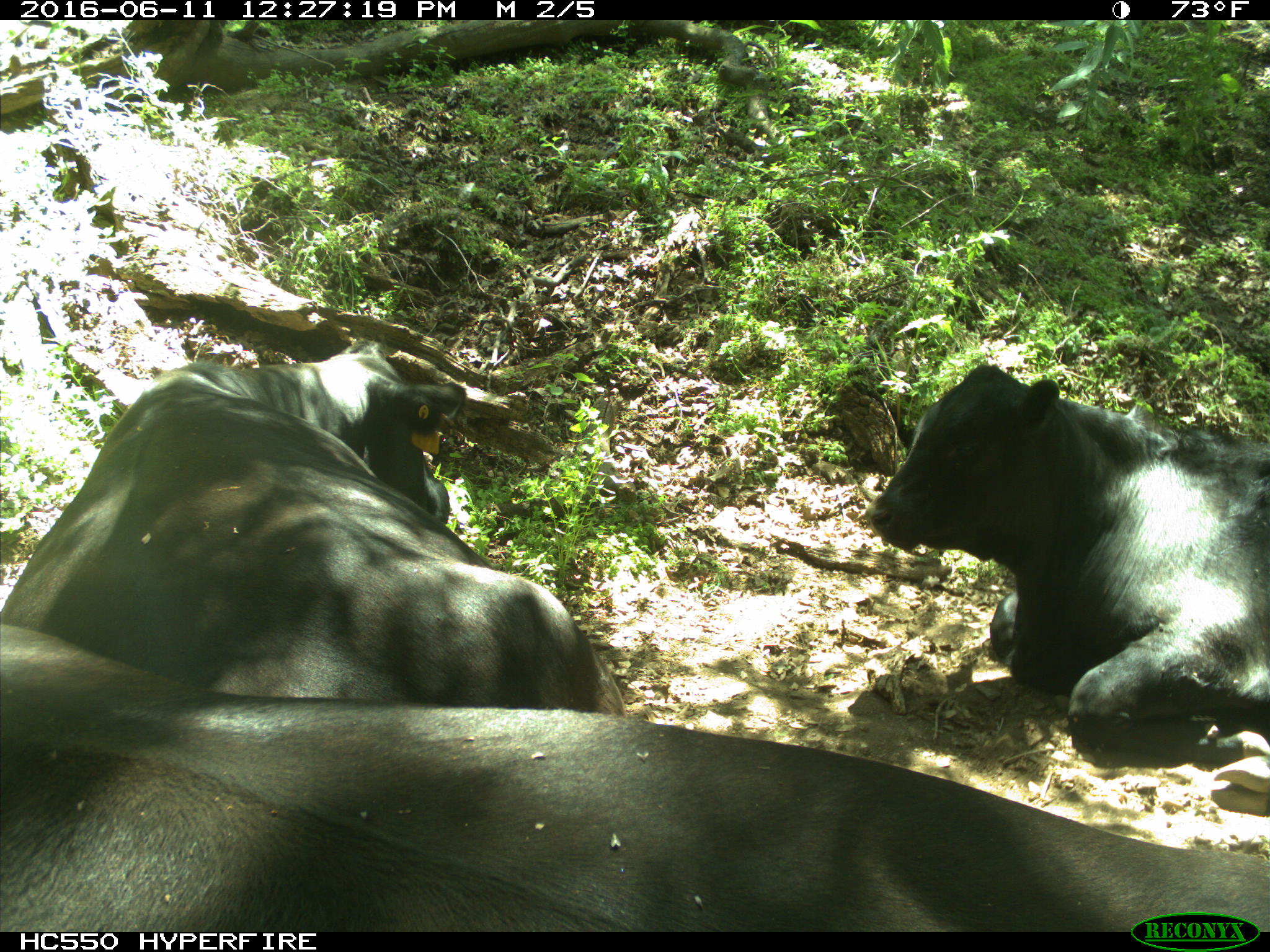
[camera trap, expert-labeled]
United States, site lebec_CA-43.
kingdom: Animalia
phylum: Chordata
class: Mammalia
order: Artiodactyla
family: Bovidae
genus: Bos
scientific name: Bos taurus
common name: domestic cow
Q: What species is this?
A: Bos taurus (domestic cow).